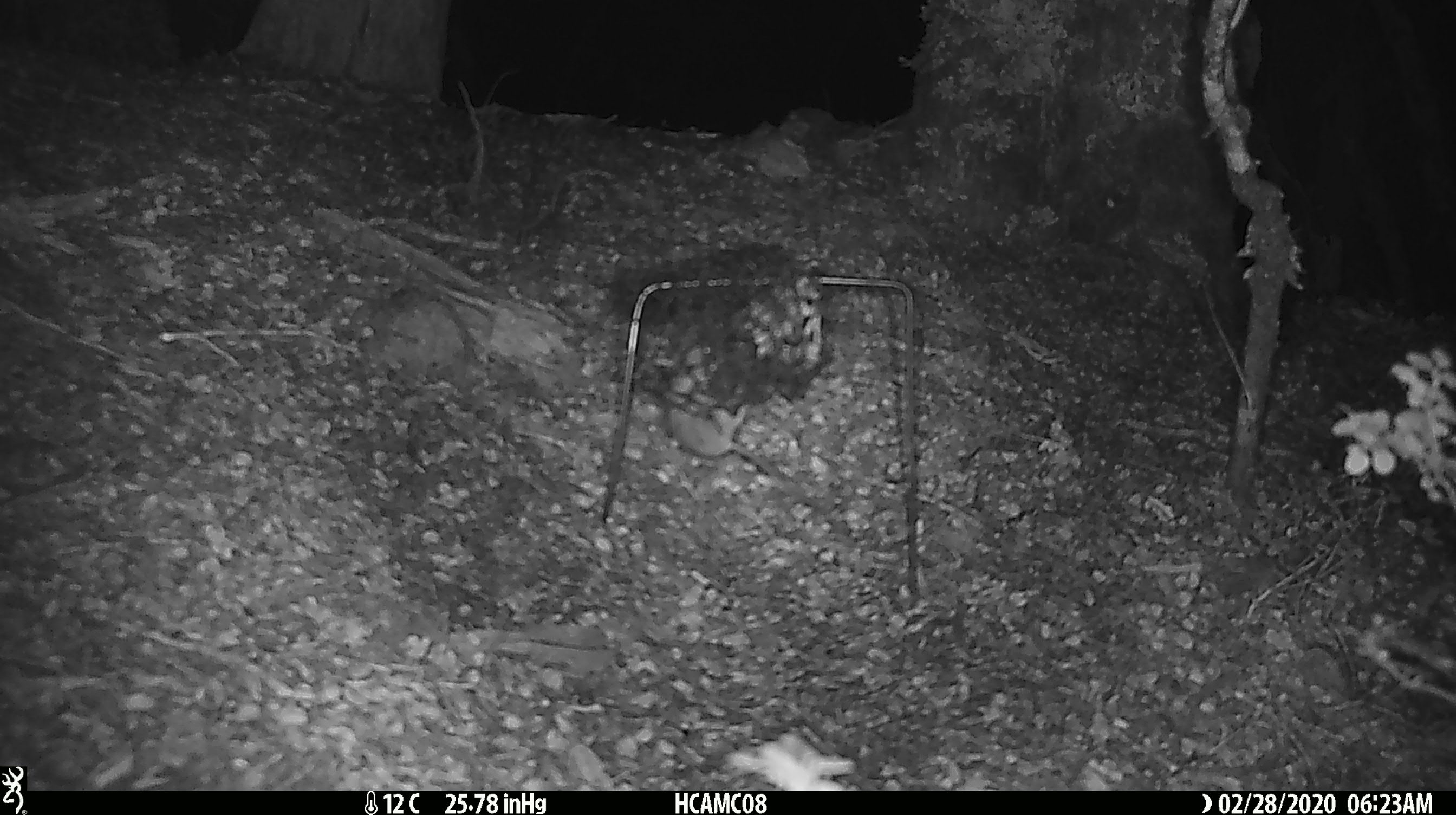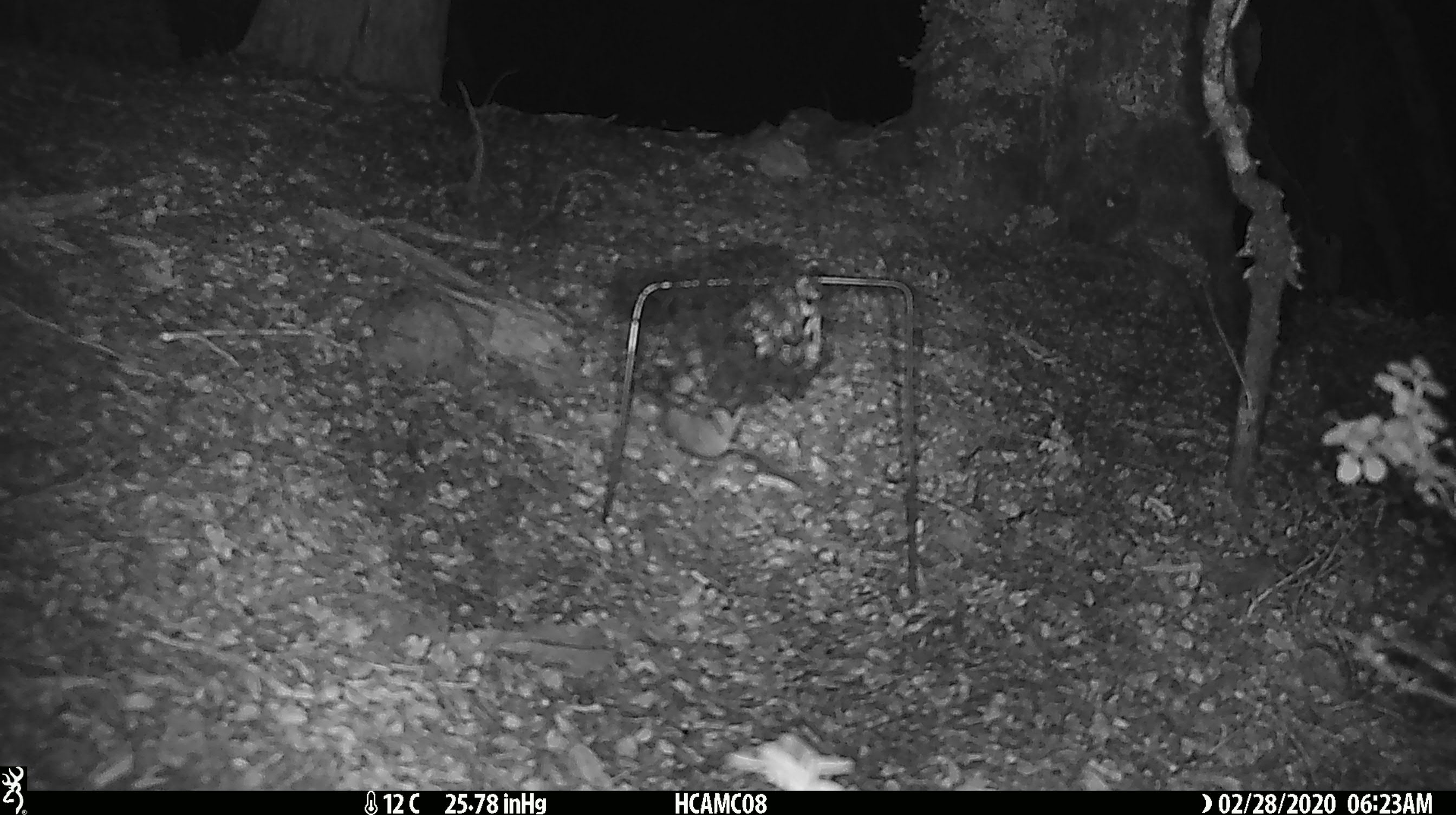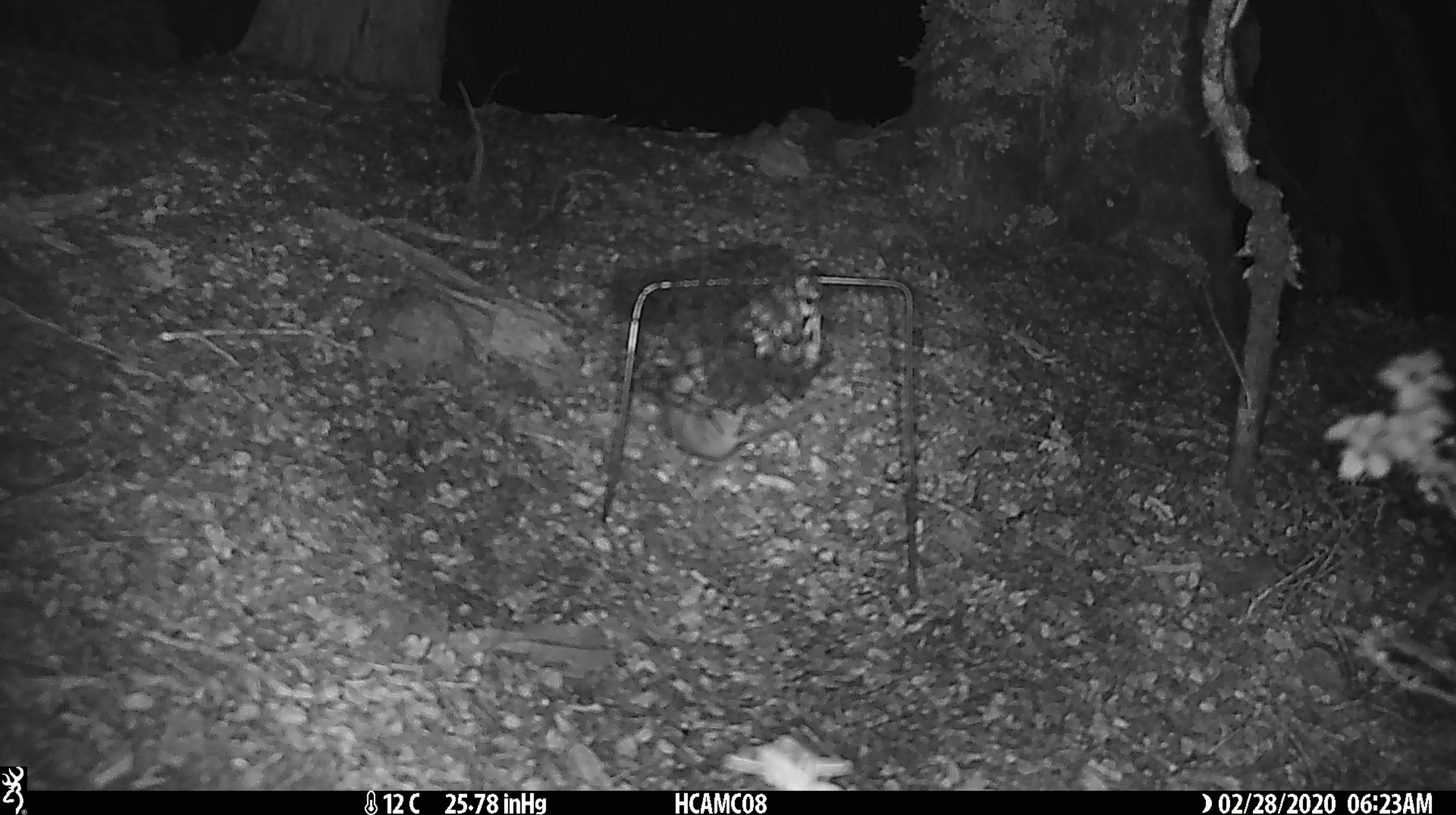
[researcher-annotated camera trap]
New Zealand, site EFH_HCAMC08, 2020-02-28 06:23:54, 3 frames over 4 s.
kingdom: Animalia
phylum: Chordata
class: Mammalia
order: Rodentia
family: Muridae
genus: Mus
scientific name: Mus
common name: mouse